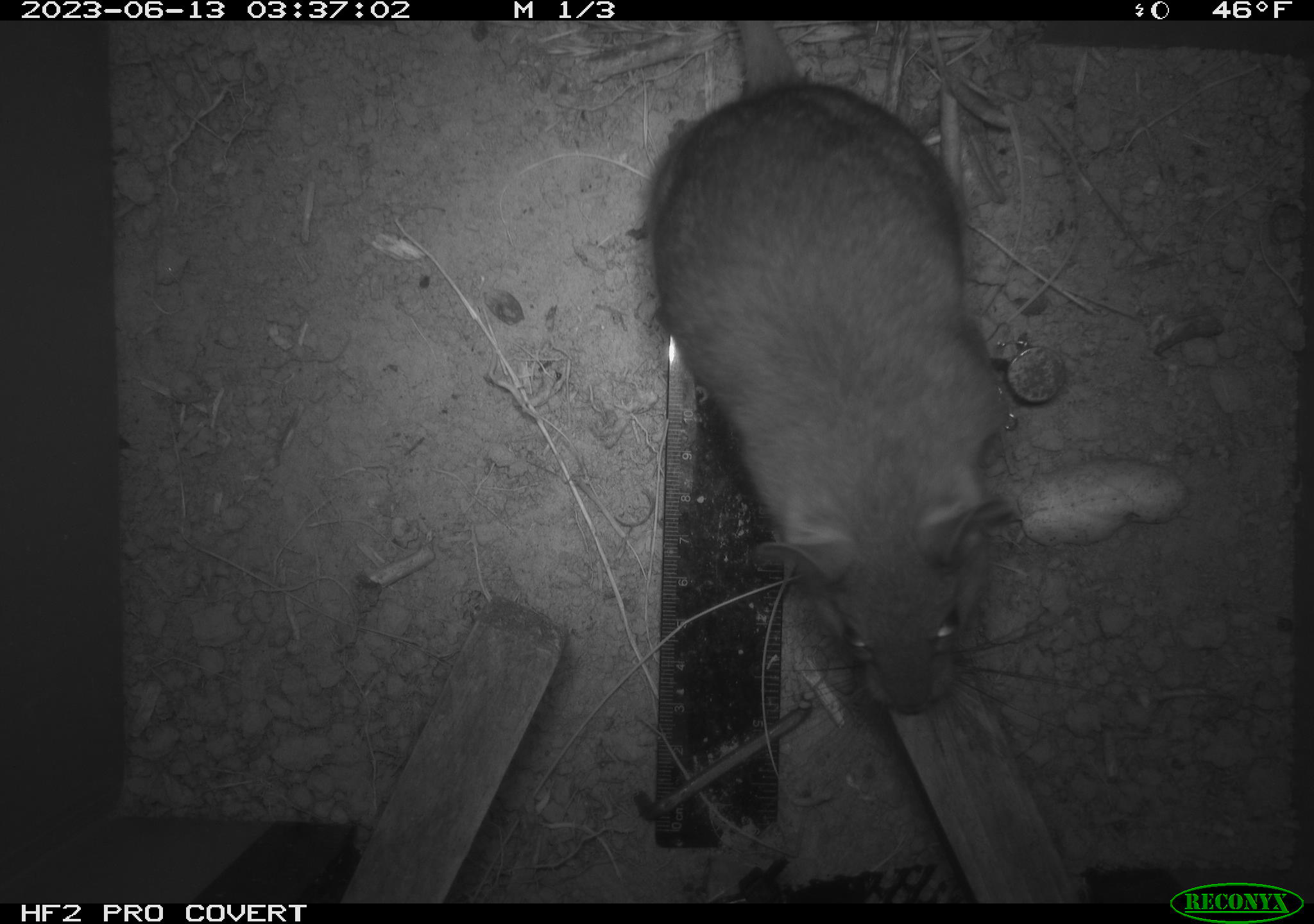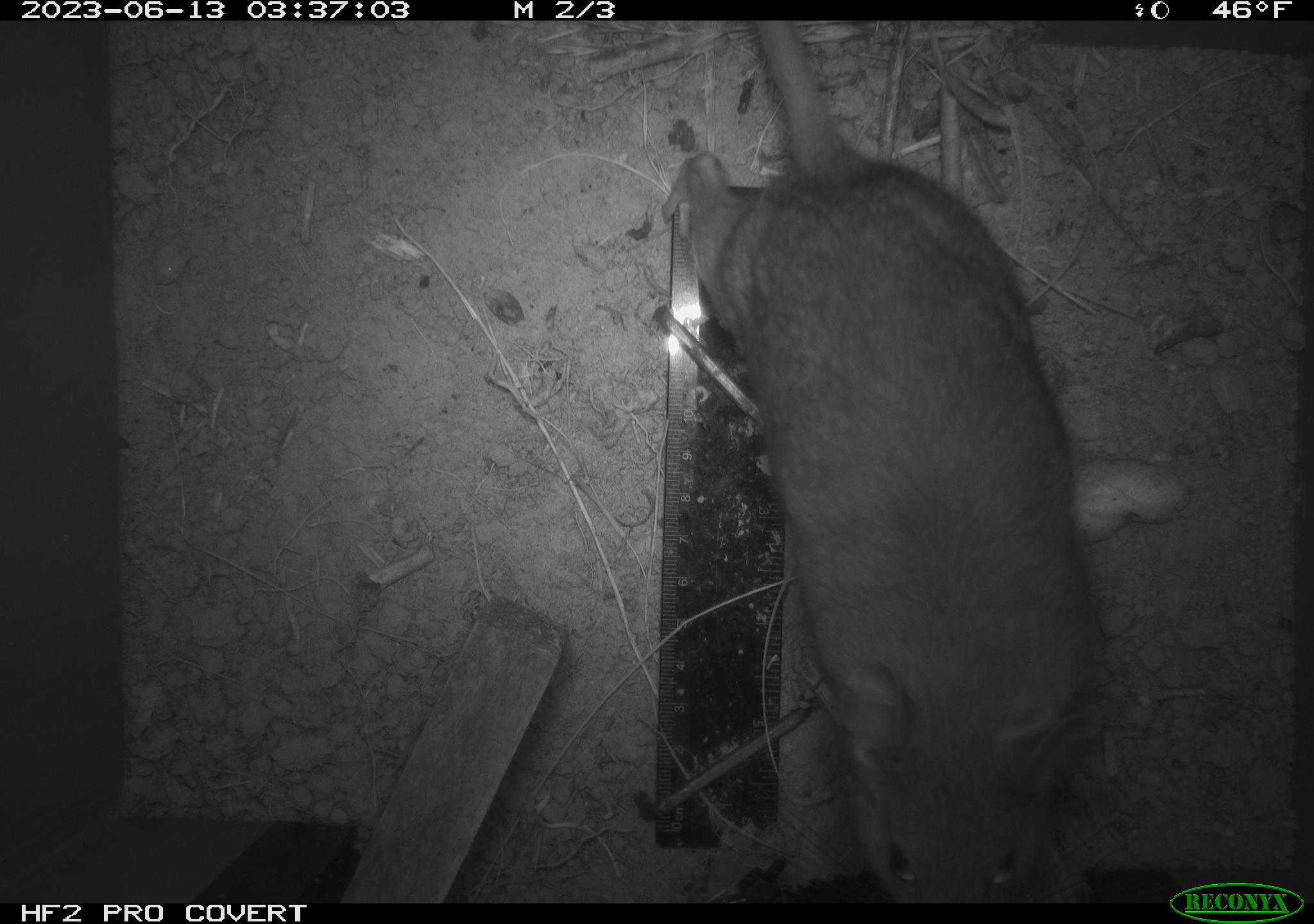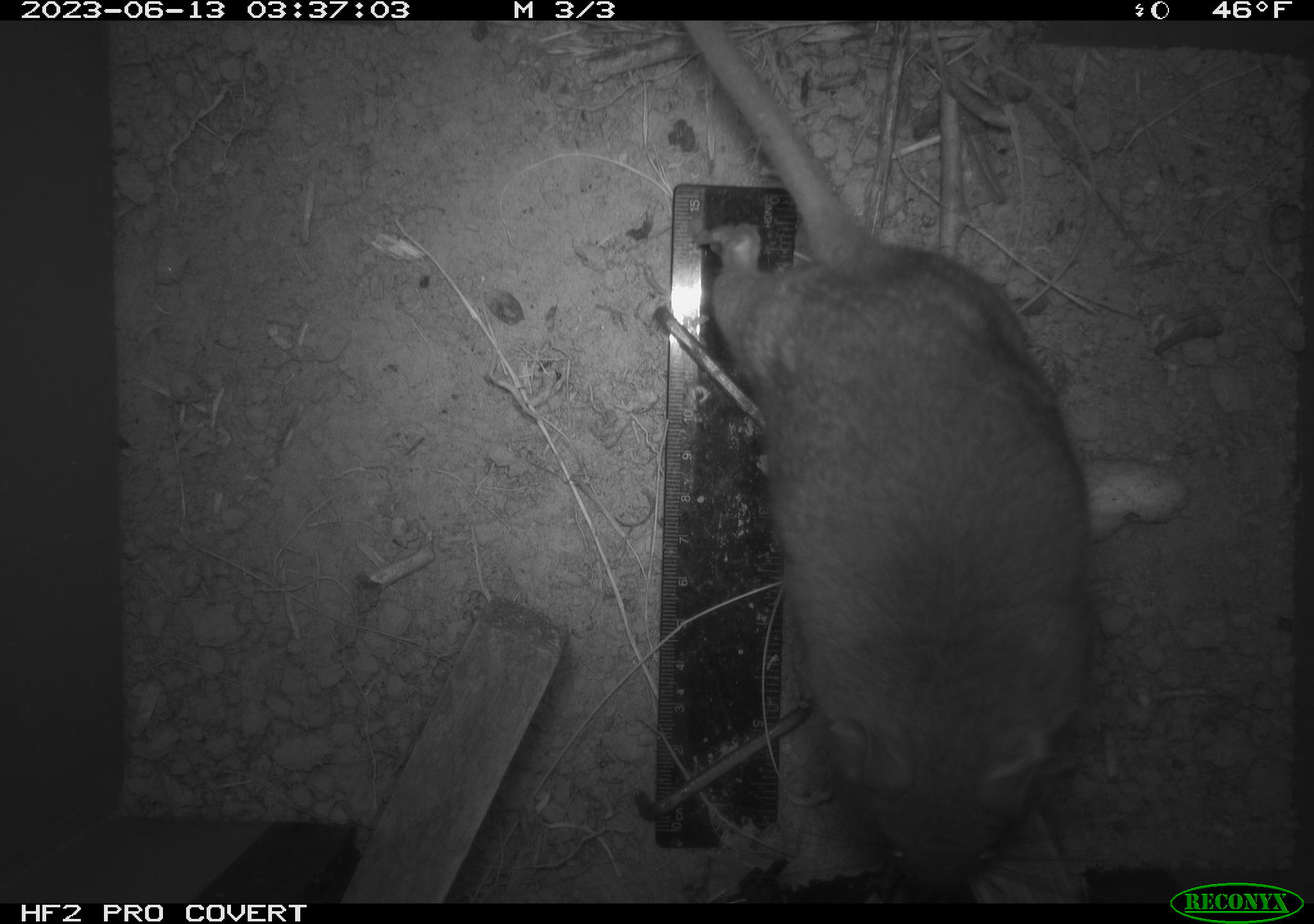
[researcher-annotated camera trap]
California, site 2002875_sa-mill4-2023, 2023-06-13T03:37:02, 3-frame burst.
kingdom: Animalia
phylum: Chordata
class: Mammalia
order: Rodentia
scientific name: Rodentia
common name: mouse species